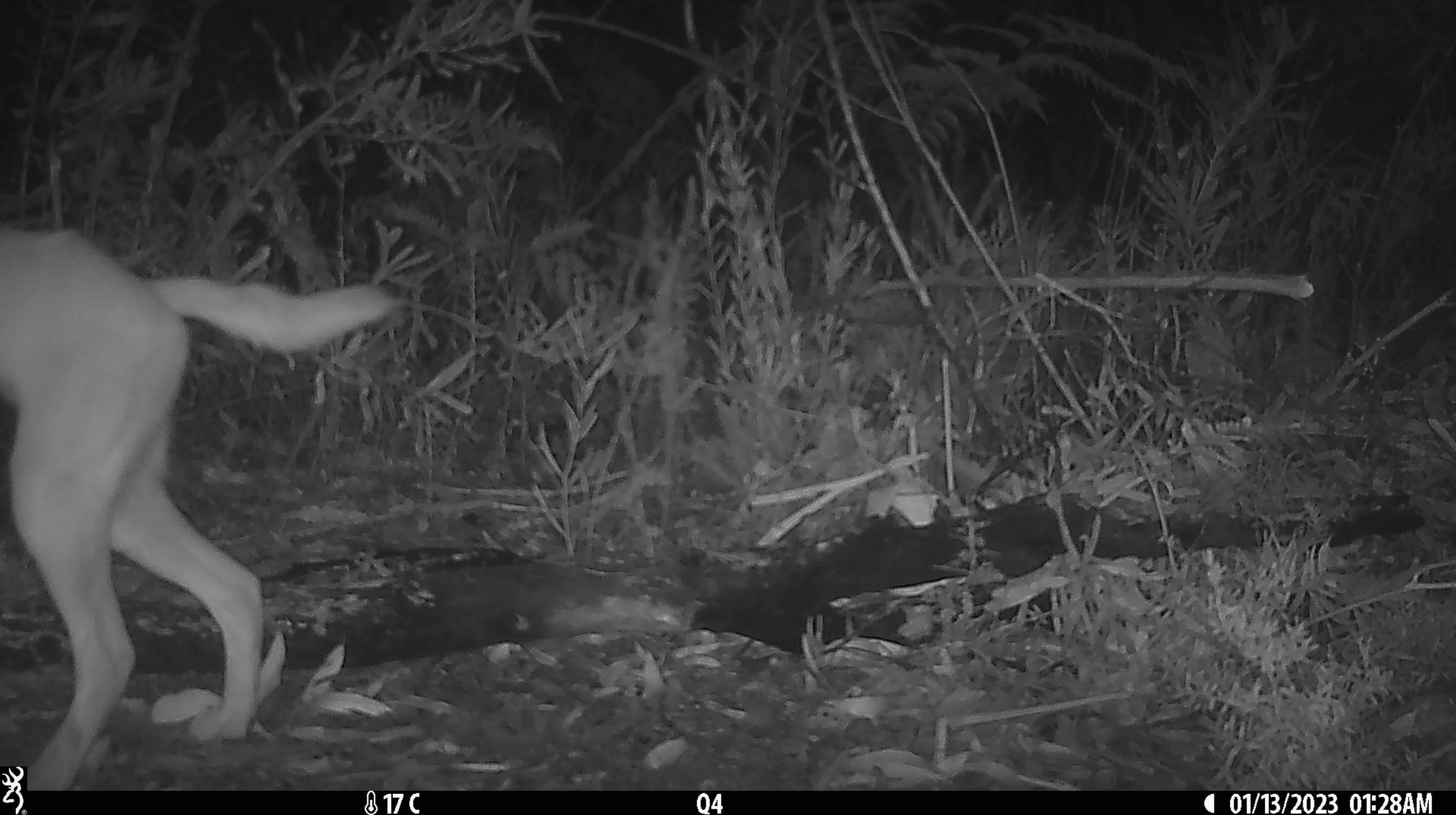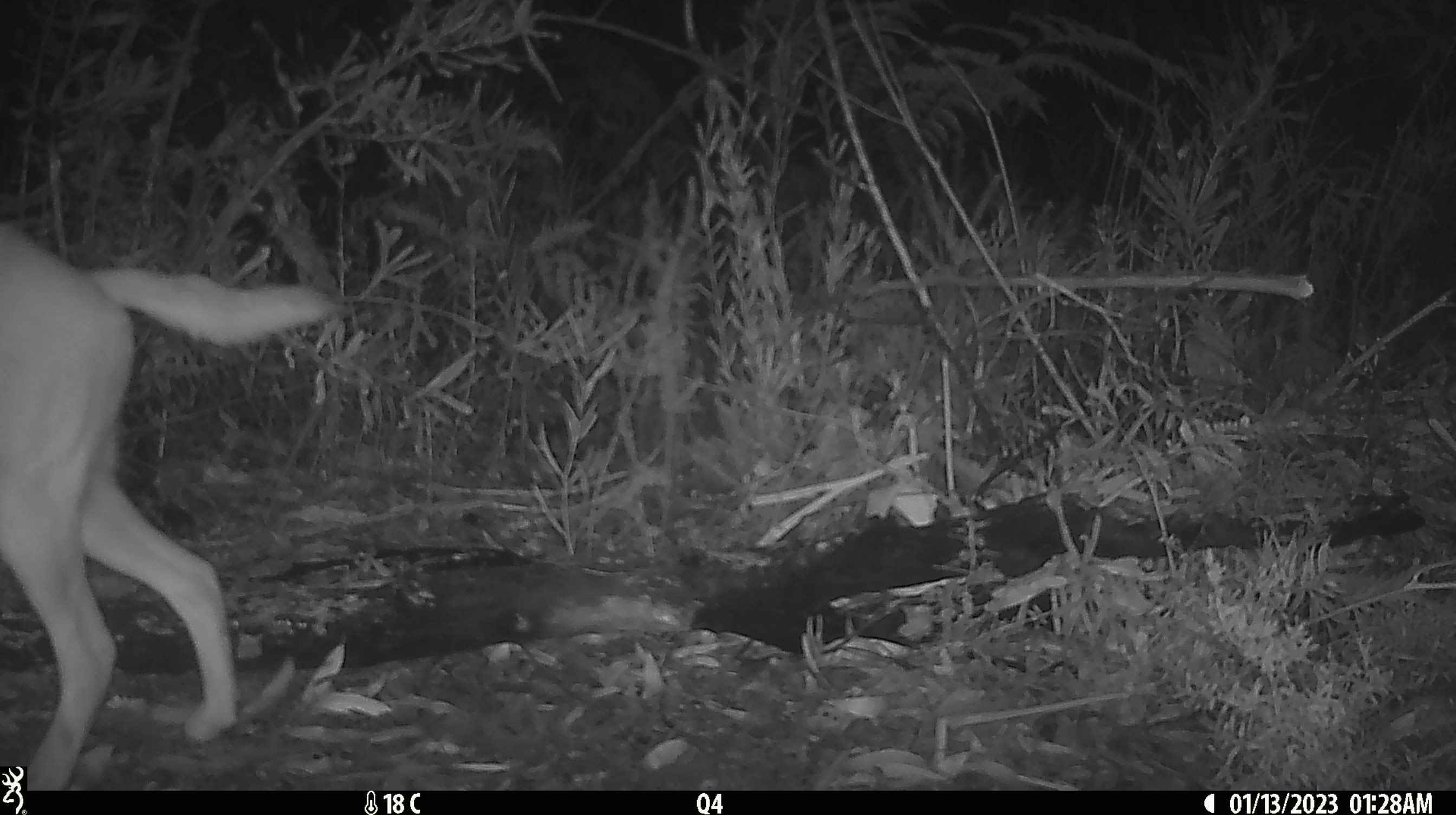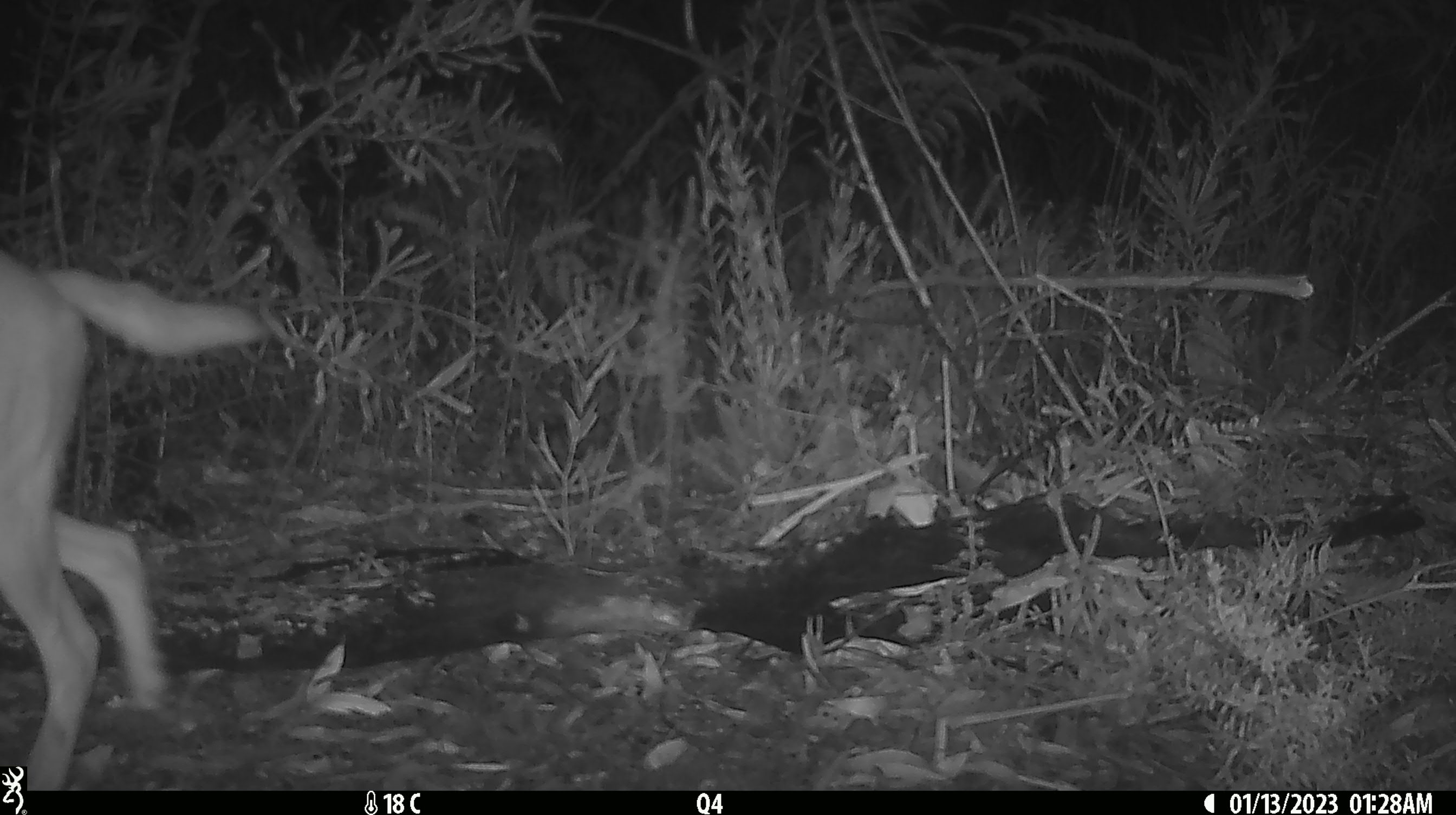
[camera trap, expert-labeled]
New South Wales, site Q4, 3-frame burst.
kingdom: Animalia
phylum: Chordata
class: Mammalia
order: Carnivora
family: Canidae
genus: Canis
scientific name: Canis familiaris dingo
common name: dingo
Dingo (Canis familiaris dingo).